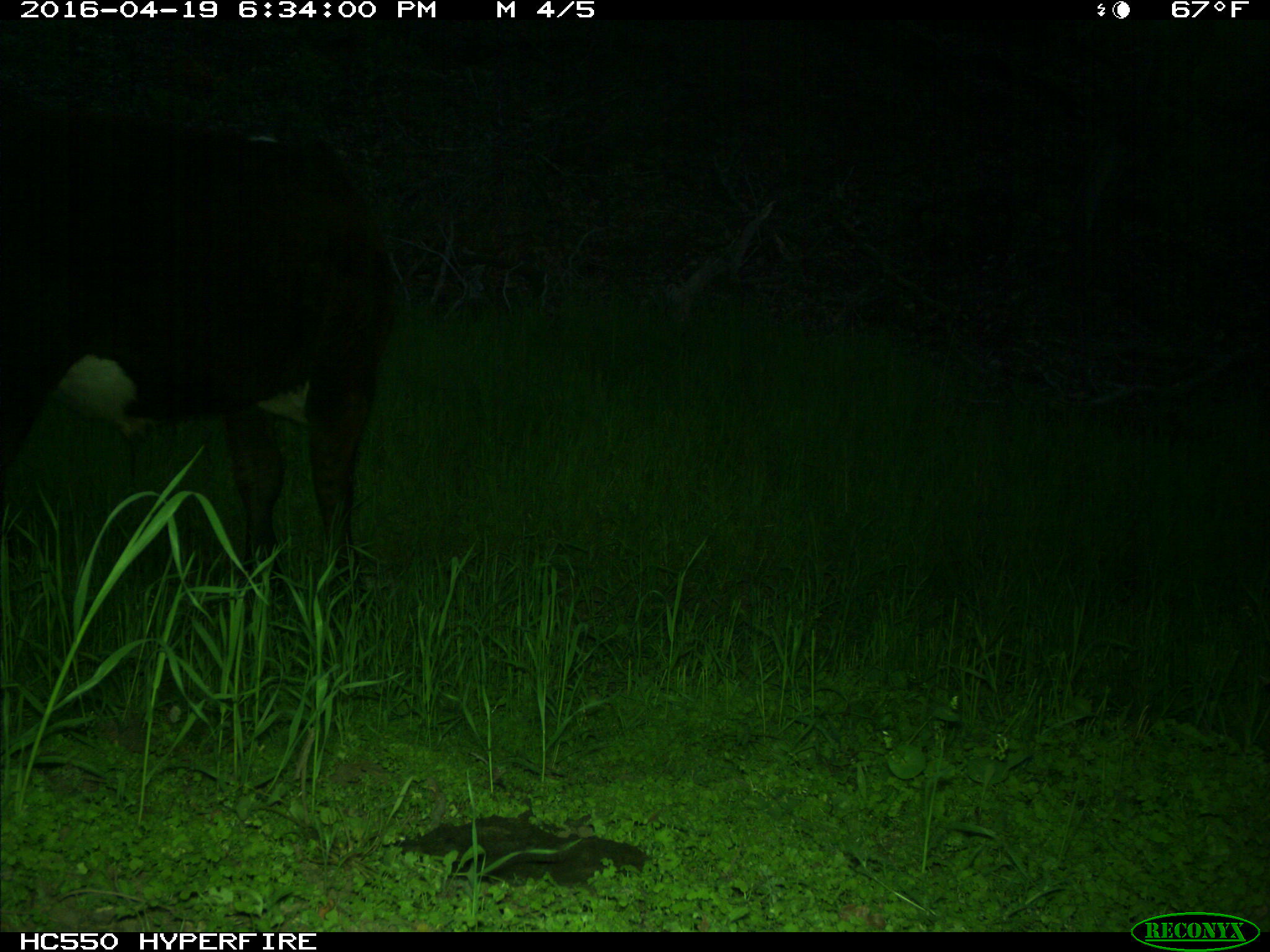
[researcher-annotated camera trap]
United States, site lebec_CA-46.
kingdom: Animalia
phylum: Chordata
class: Mammalia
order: Artiodactyla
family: Bovidae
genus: Bos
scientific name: Bos taurus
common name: domestic cow